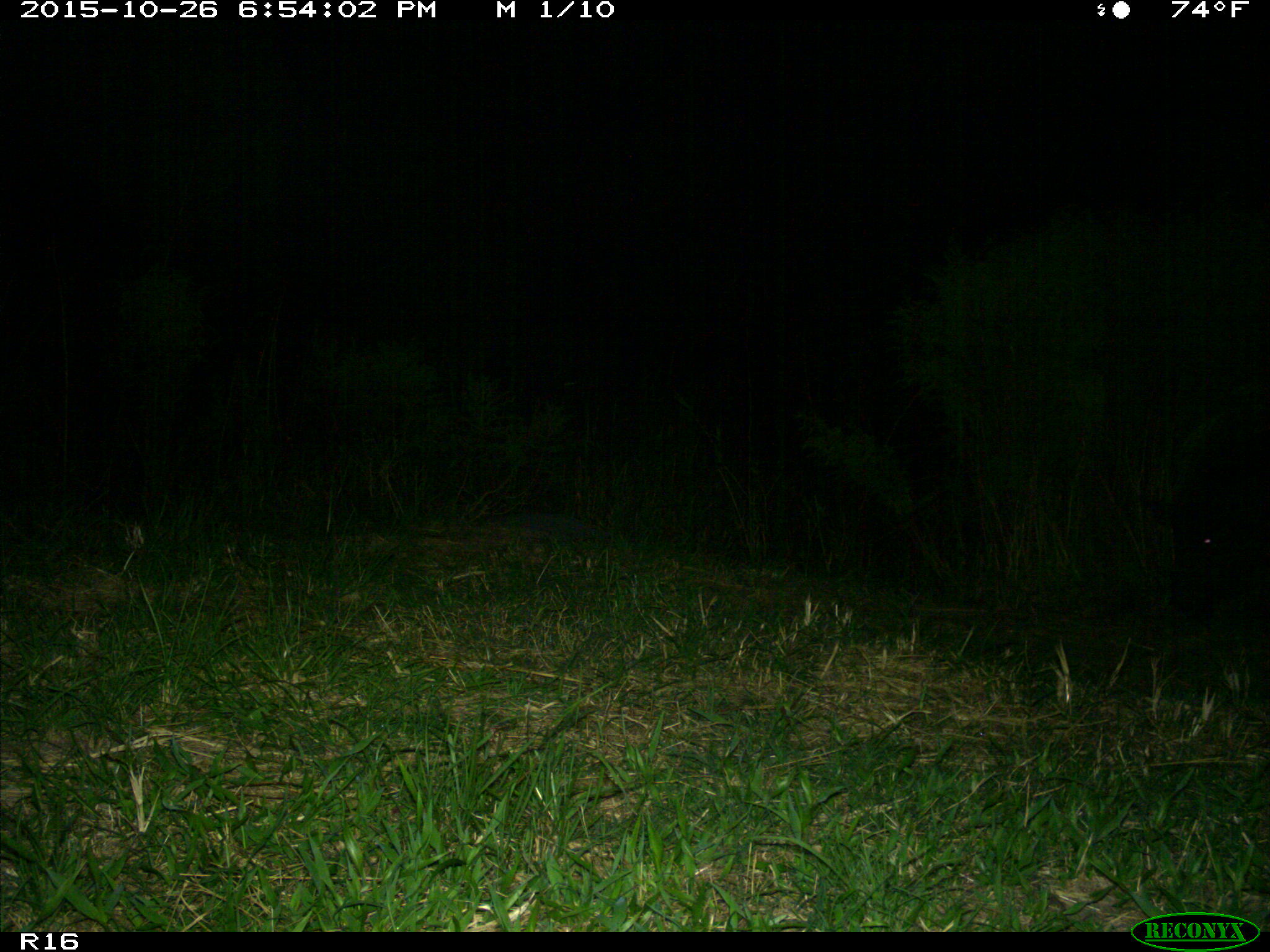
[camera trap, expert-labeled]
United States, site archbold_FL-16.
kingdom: Animalia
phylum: Chordata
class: Mammalia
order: Artiodactyla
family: Suidae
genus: Sus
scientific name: Sus scrofa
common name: wild boar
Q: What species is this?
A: Sus scrofa (wild boar).